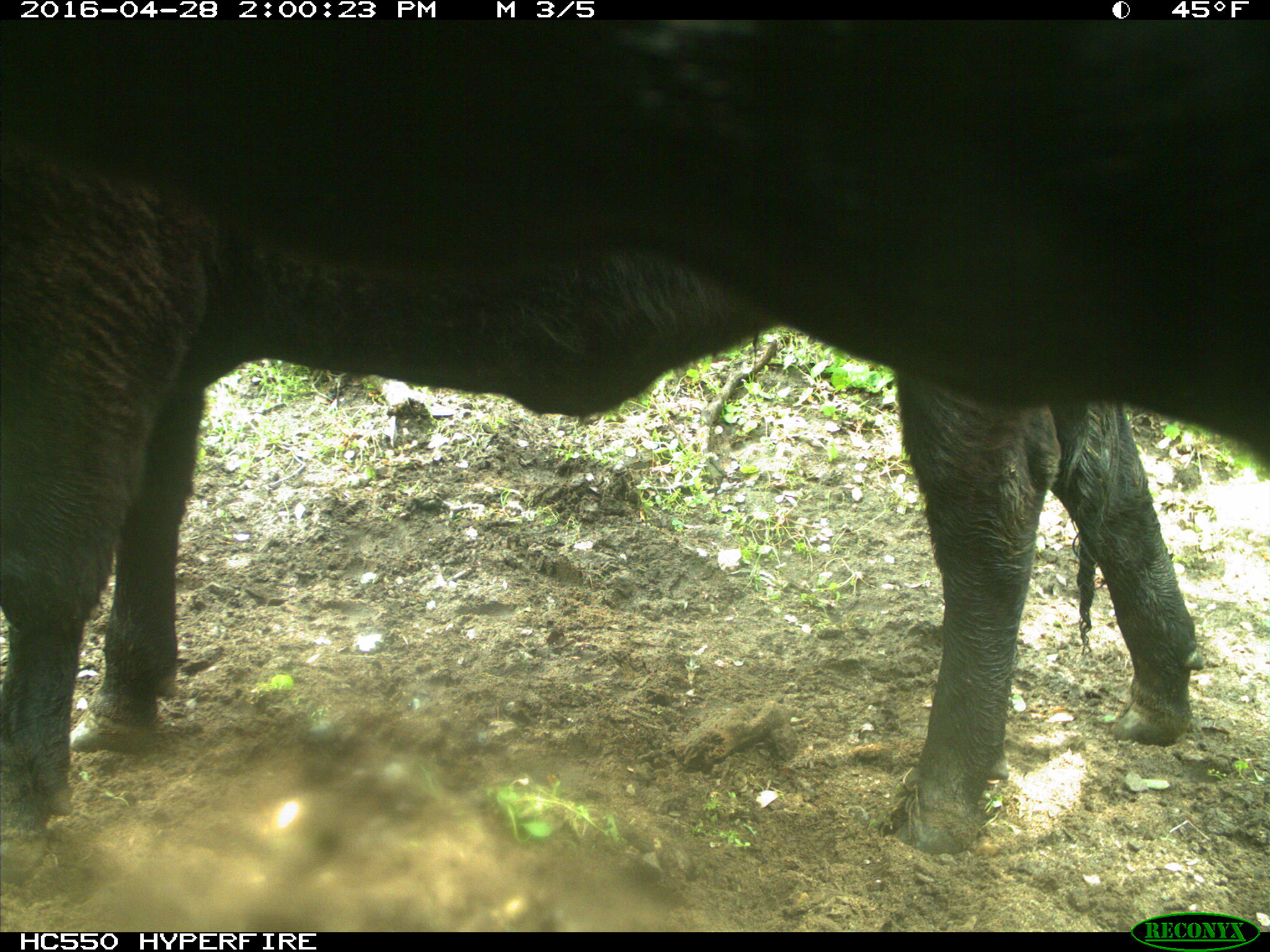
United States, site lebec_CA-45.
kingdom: Animalia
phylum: Chordata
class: Mammalia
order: Artiodactyla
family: Bovidae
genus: Bos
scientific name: Bos taurus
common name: domestic cow